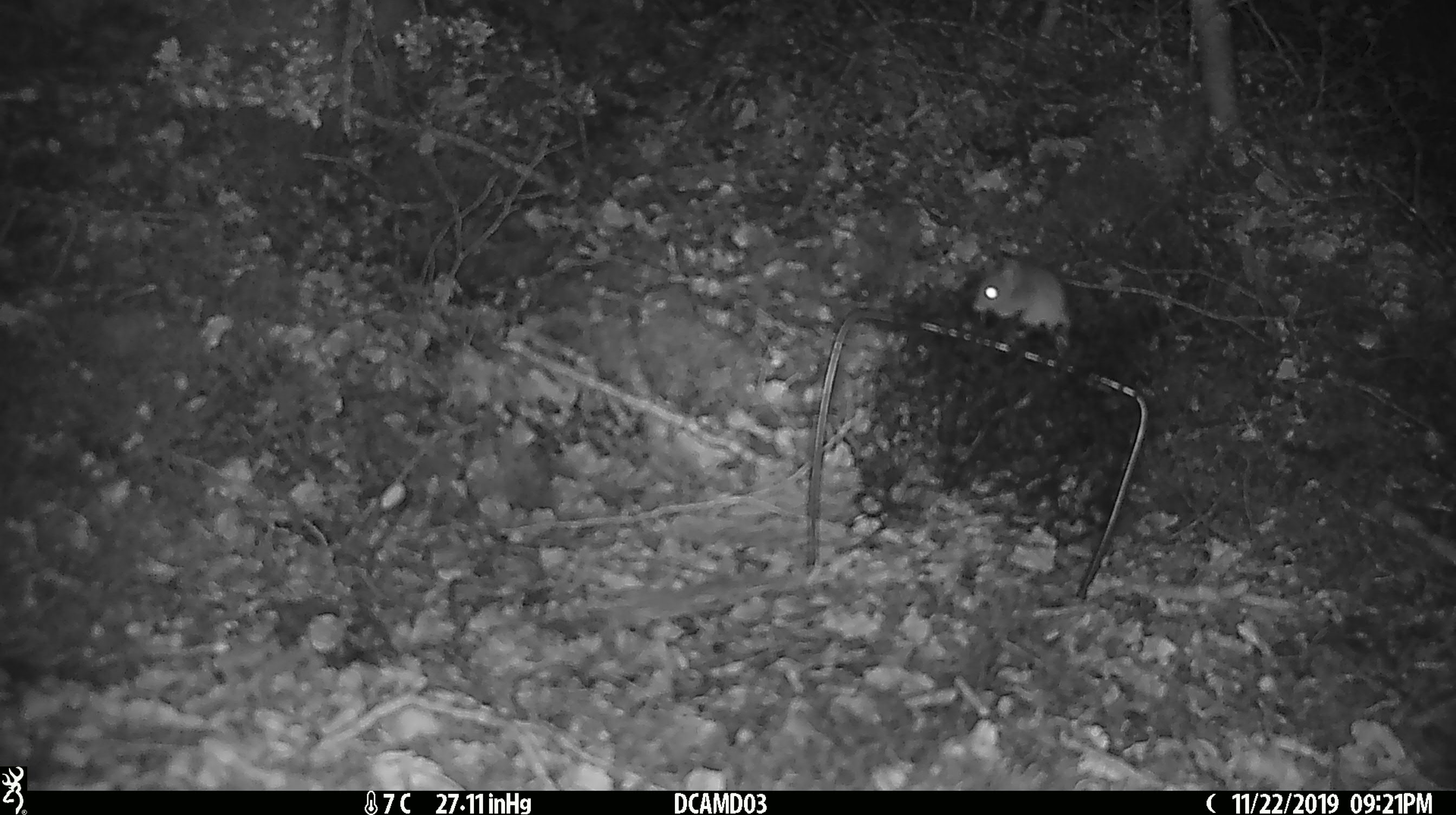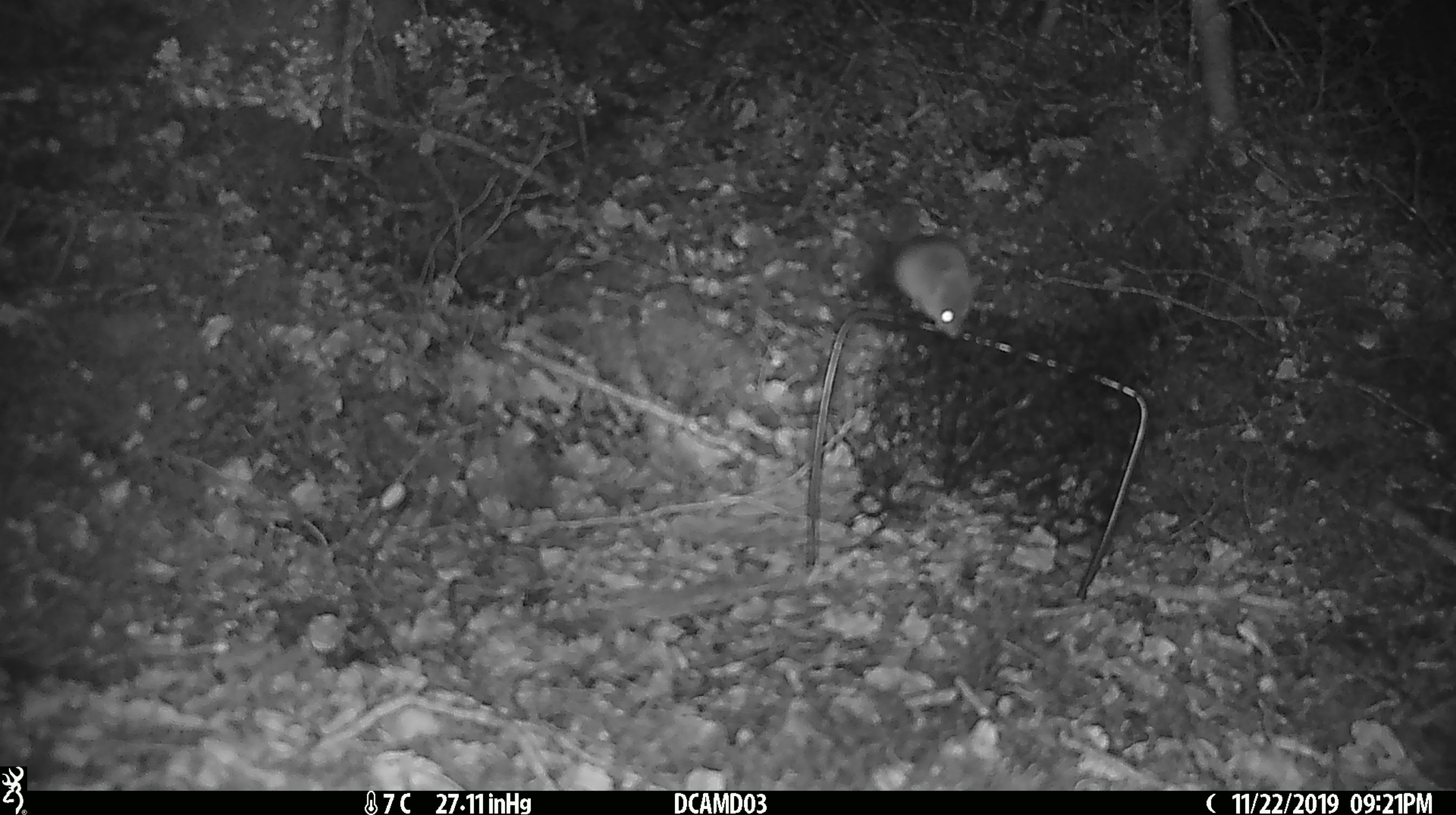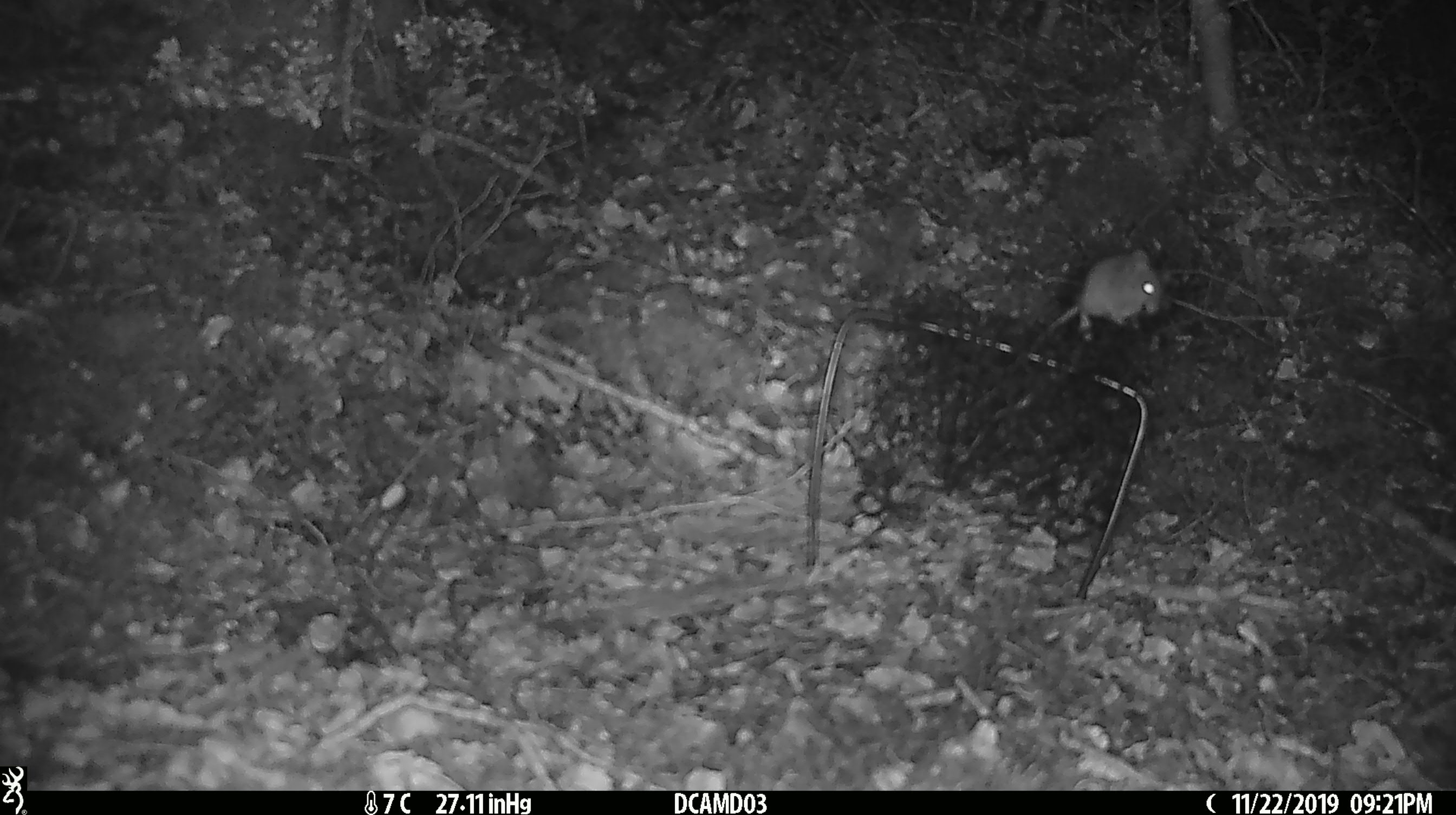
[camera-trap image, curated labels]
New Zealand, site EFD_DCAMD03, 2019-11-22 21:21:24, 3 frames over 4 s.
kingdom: Animalia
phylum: Chordata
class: Mammalia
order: Rodentia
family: Muridae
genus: Mus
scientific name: Mus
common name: mouse